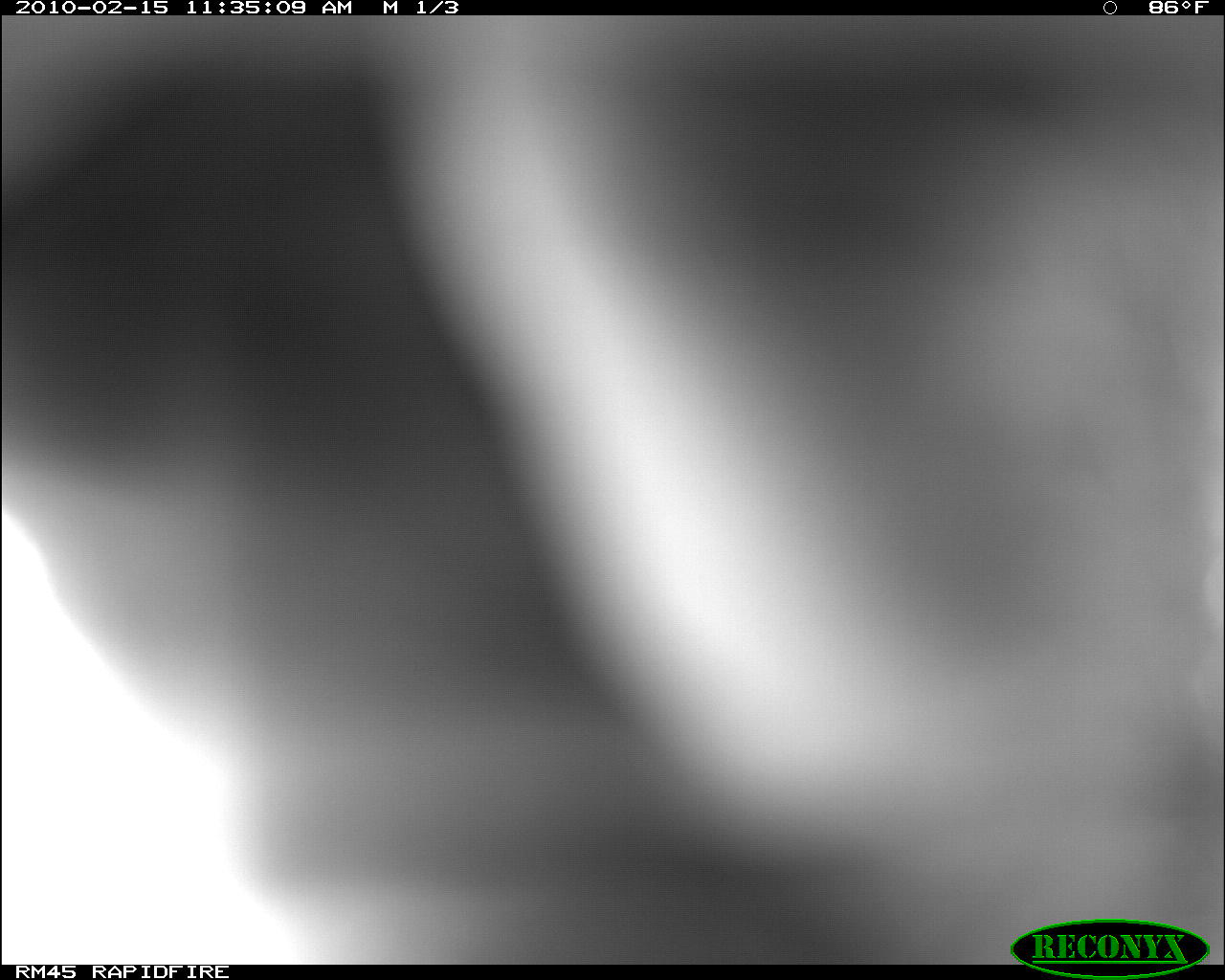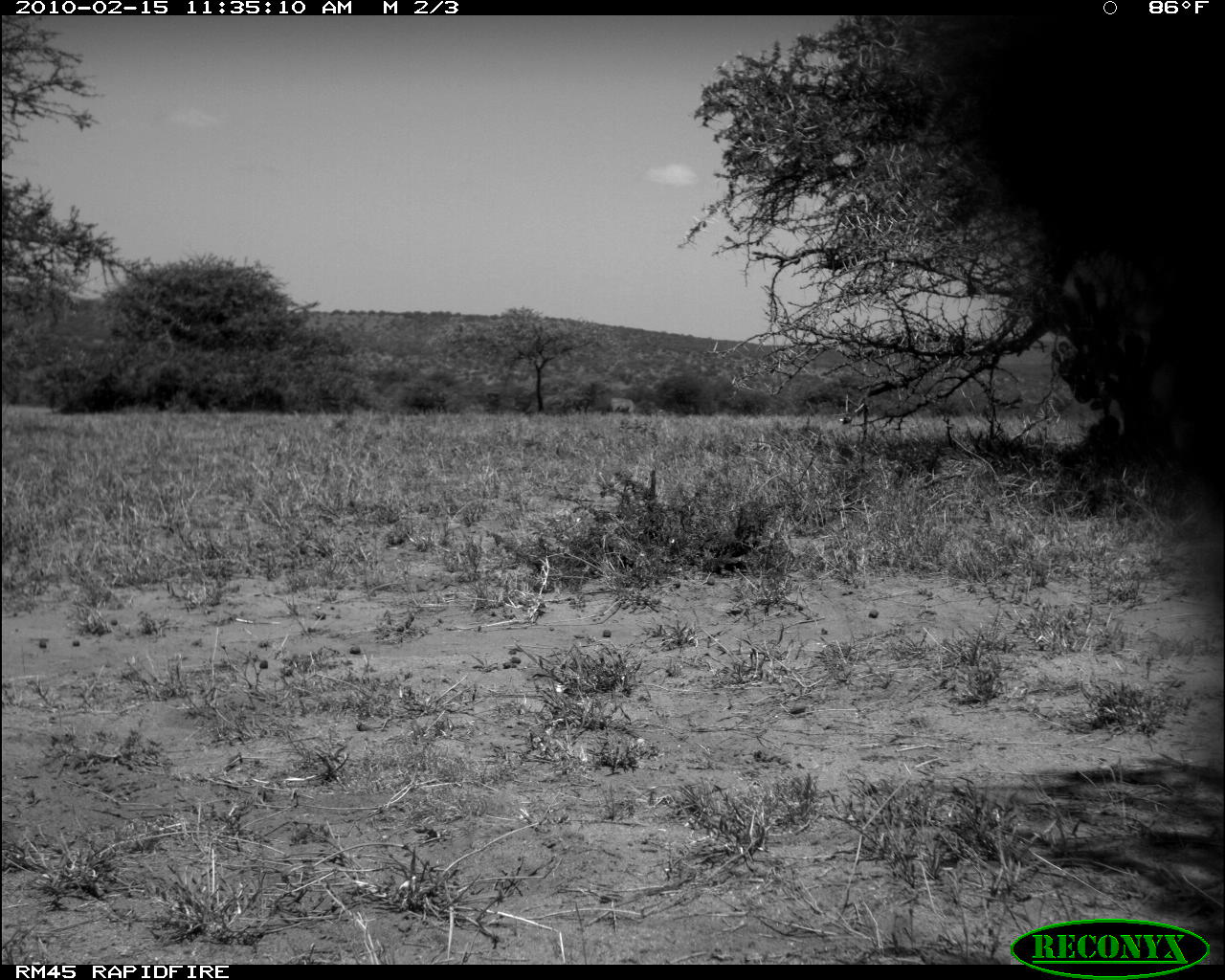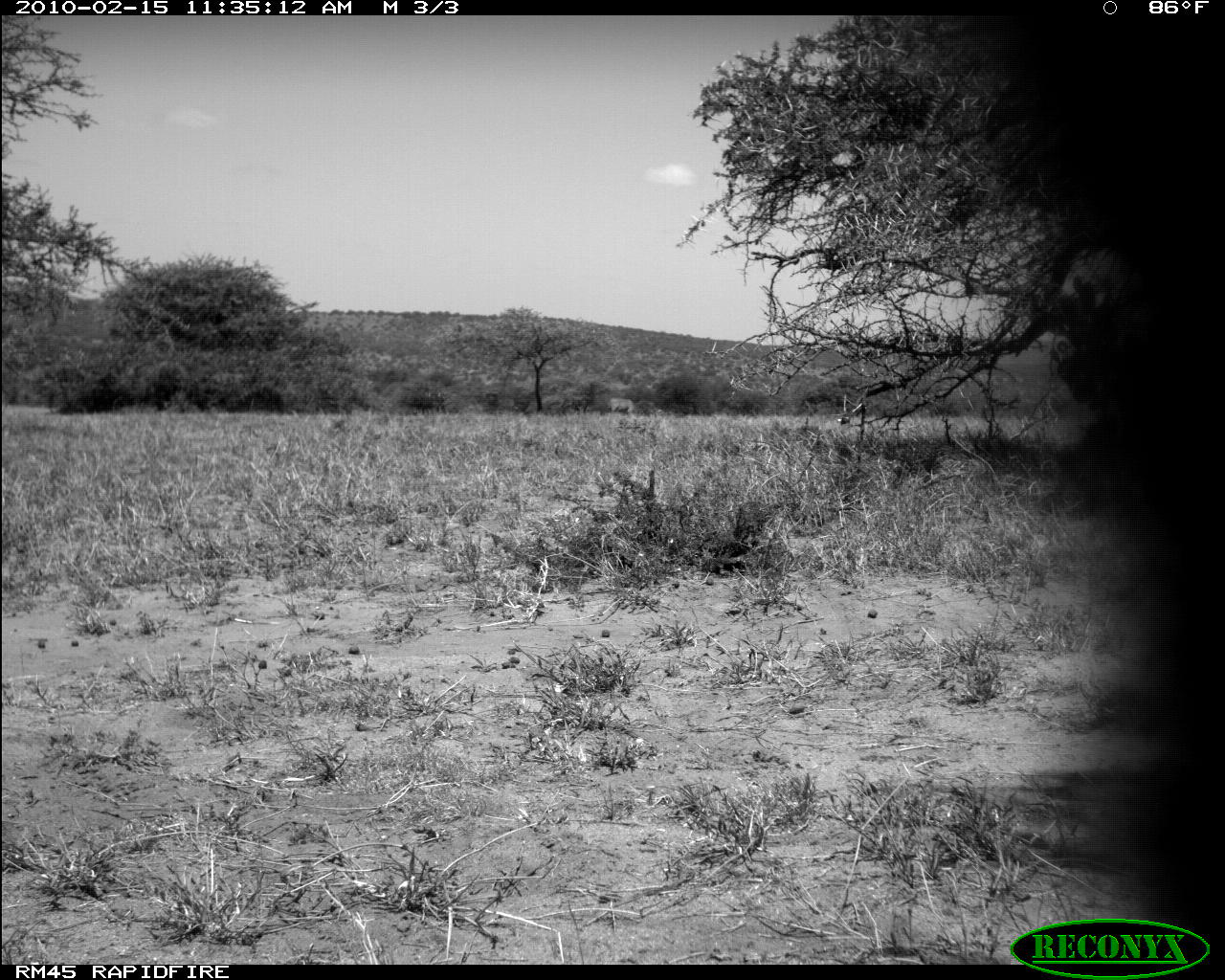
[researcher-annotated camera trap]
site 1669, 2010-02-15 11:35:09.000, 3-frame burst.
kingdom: Animalia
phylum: Chordata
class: Mammalia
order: Artiodactyla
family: Bovidae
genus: Tragelaphus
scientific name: Tragelaphus oryx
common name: eland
Tragelaphus oryx (eland), count 1.